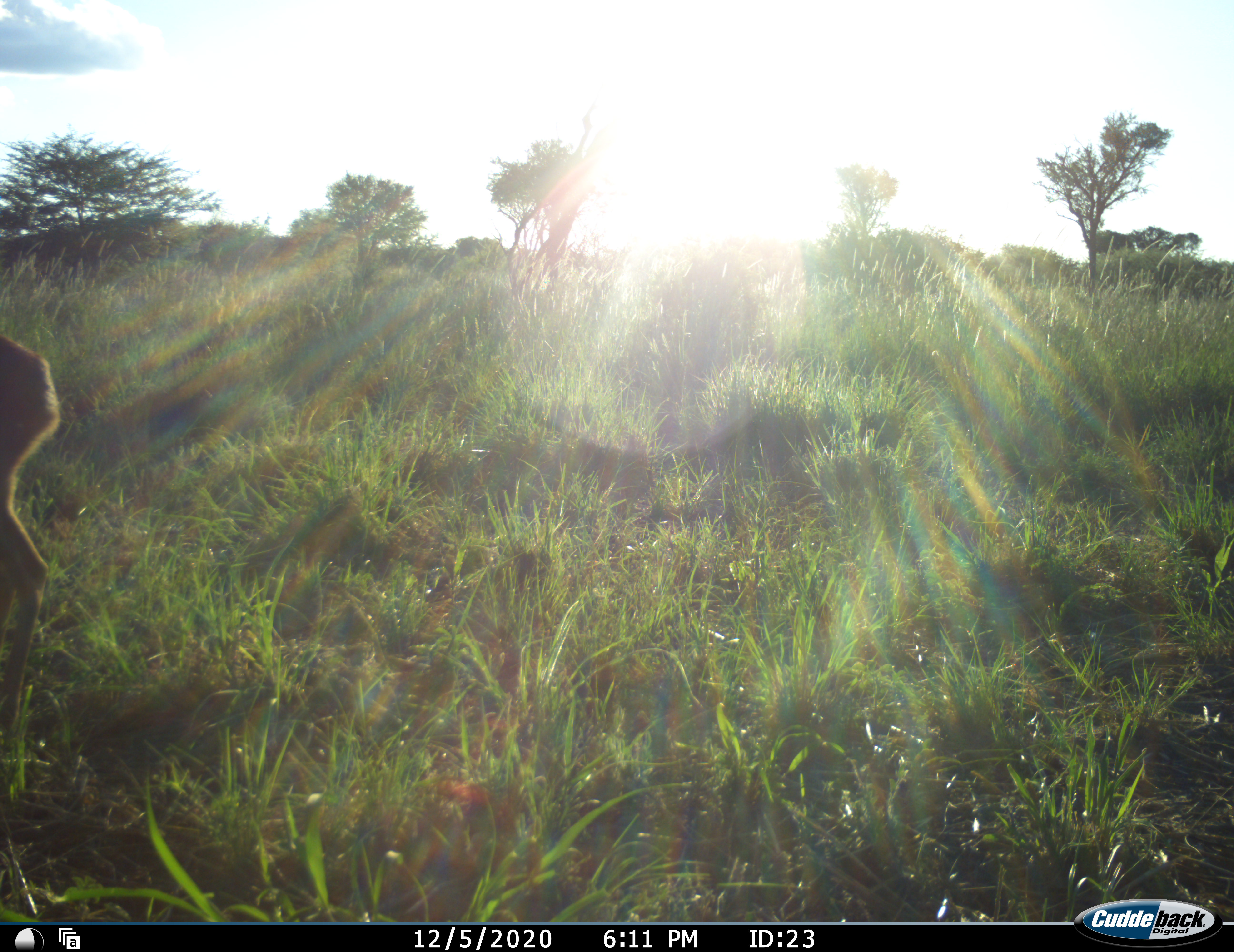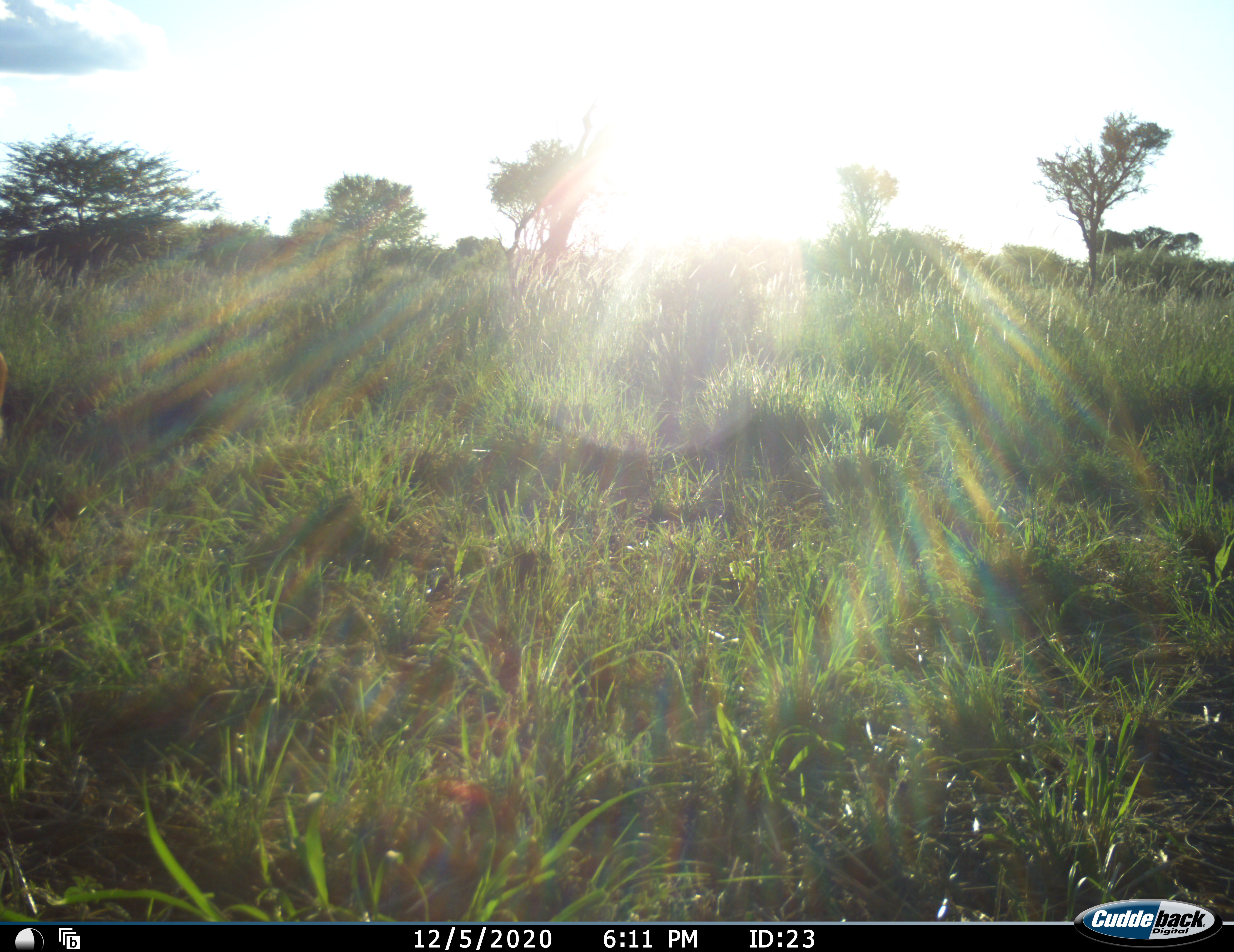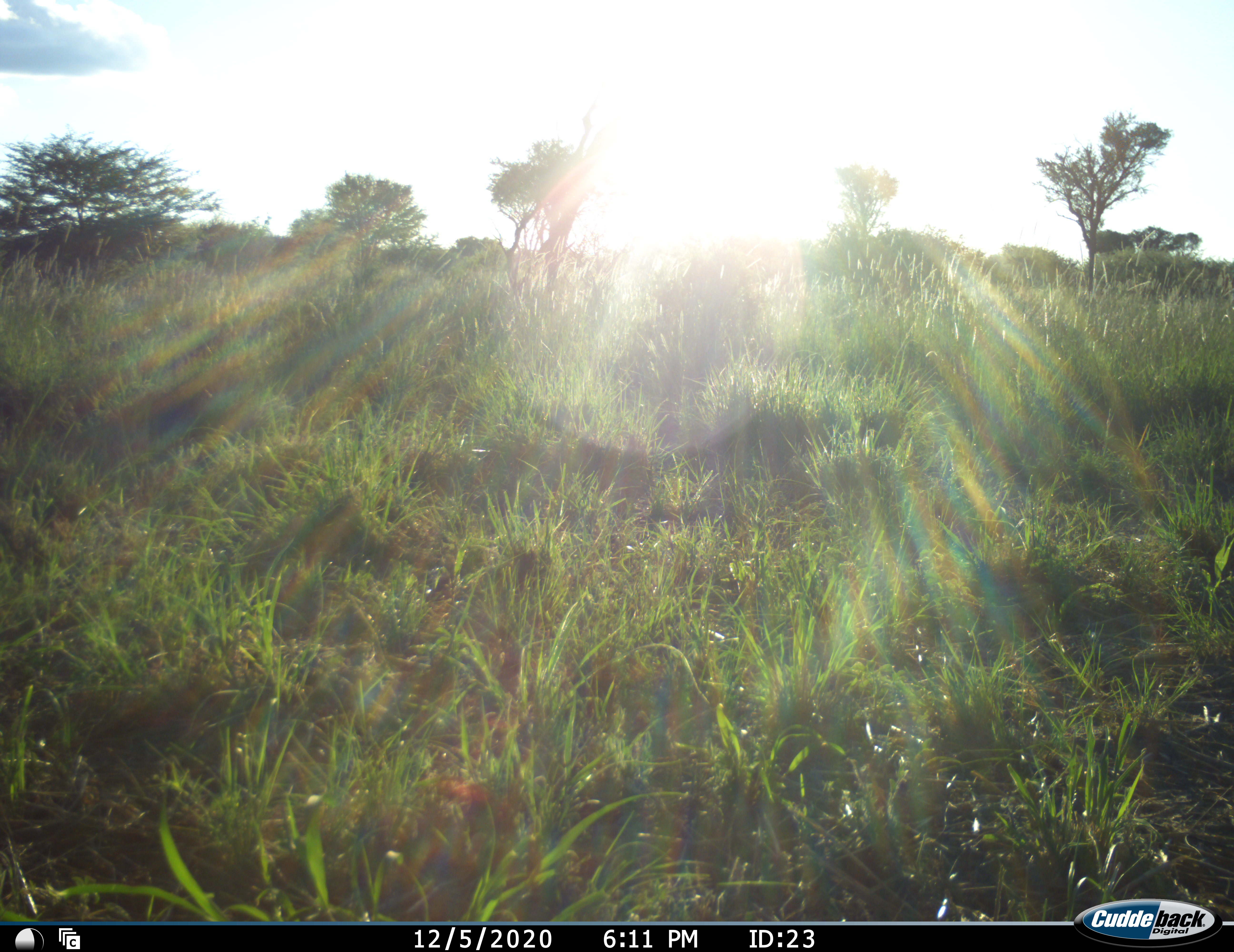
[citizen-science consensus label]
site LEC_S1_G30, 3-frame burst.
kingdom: Animalia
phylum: Chordata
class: Mammalia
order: Artiodactyla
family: Bovidae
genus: Raphicerus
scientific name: Raphicerus campestris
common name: steenbok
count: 1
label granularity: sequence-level